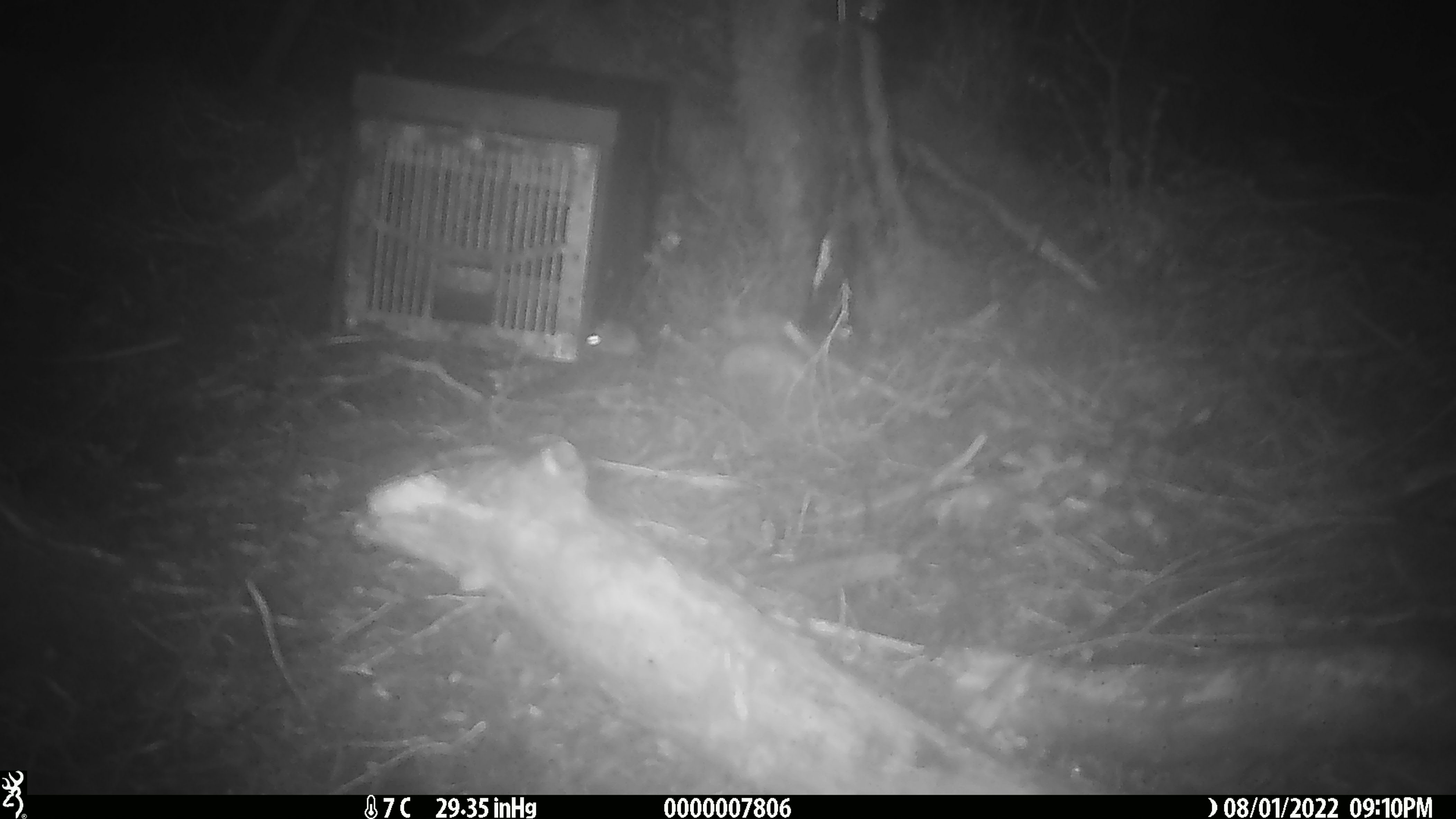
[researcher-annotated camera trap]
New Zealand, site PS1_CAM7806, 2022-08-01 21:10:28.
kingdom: Animalia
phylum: Chordata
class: Mammalia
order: Rodentia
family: Muridae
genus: Mus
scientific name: Mus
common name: mouse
Mouse (Mus).